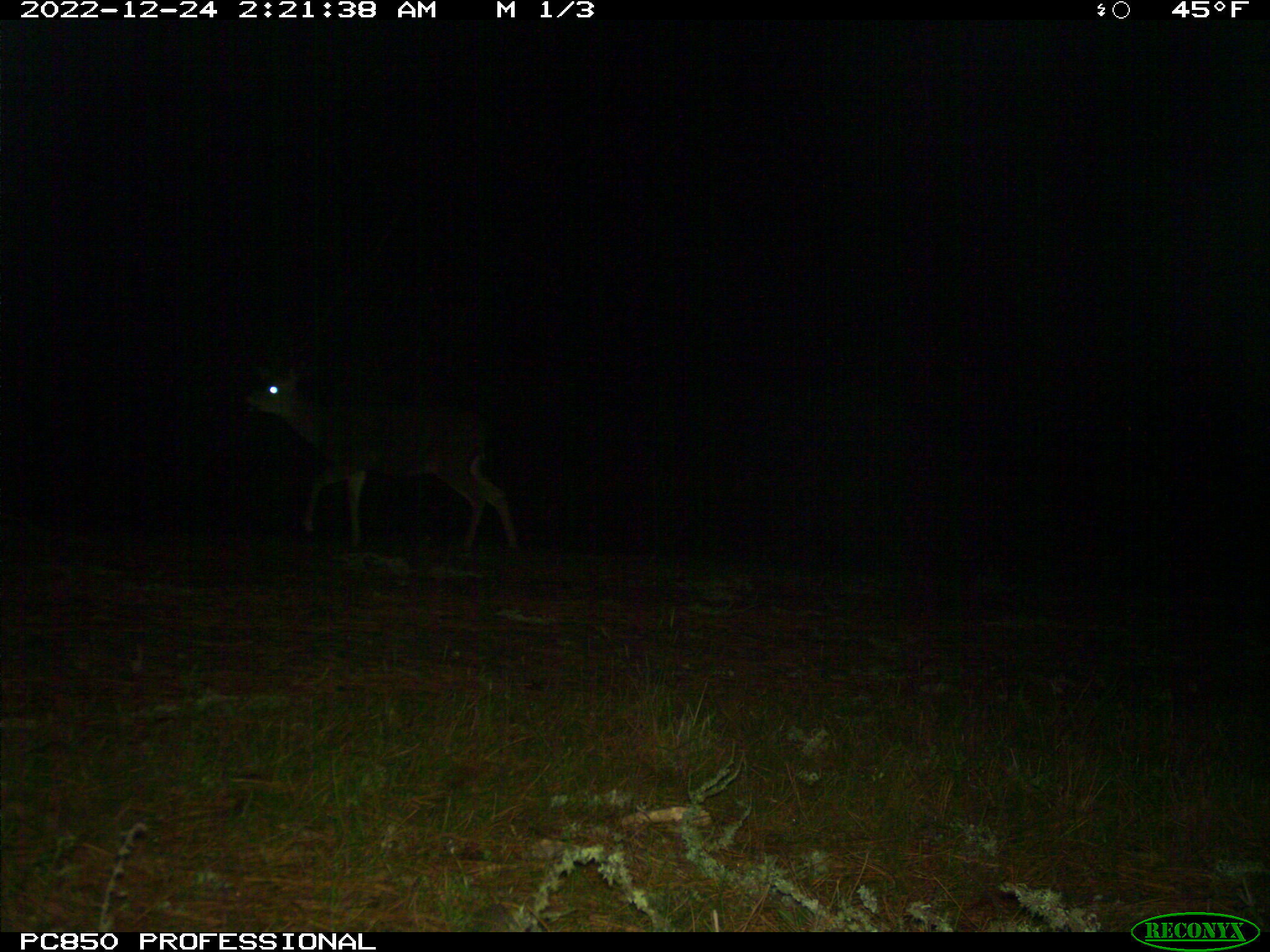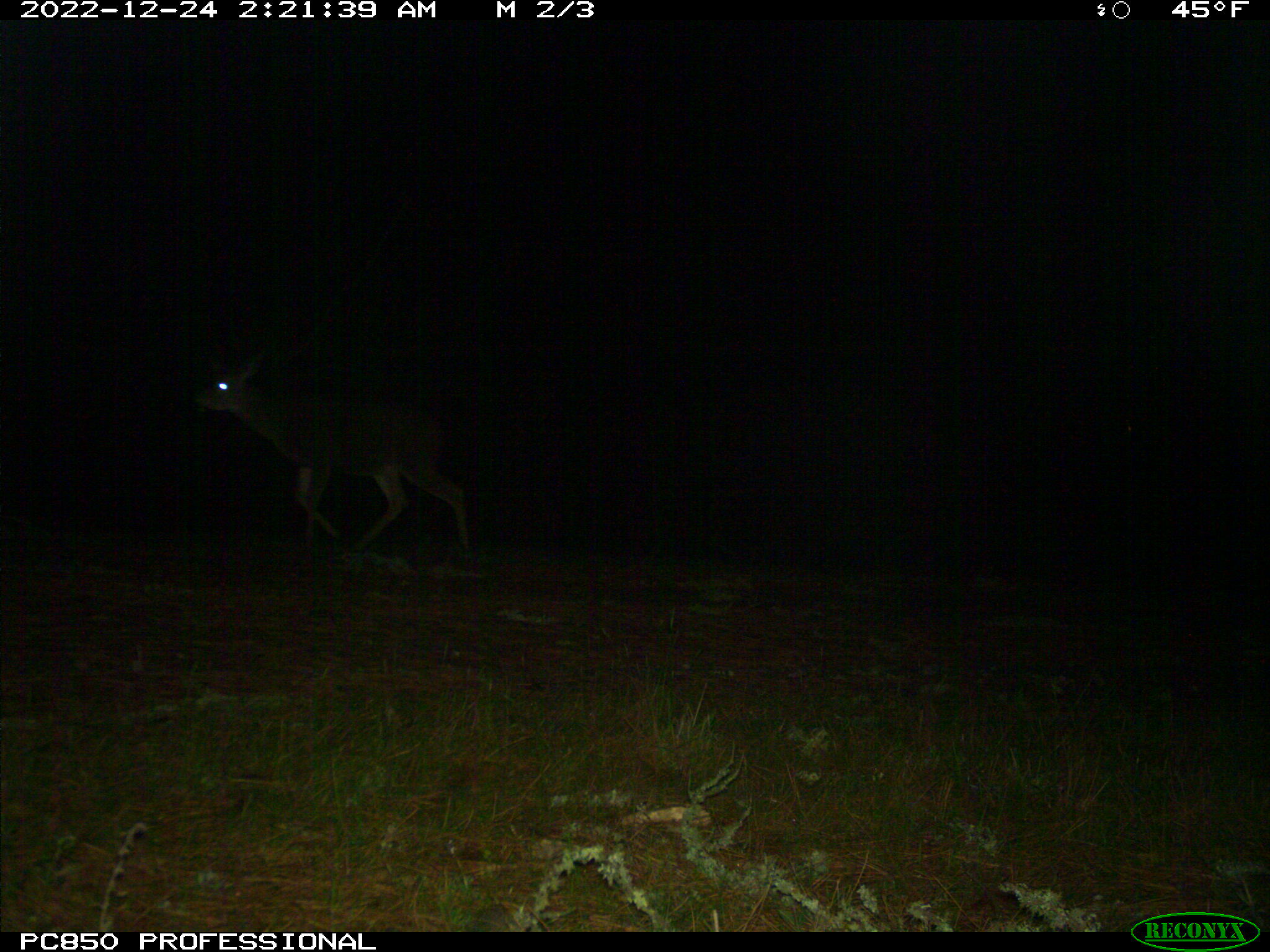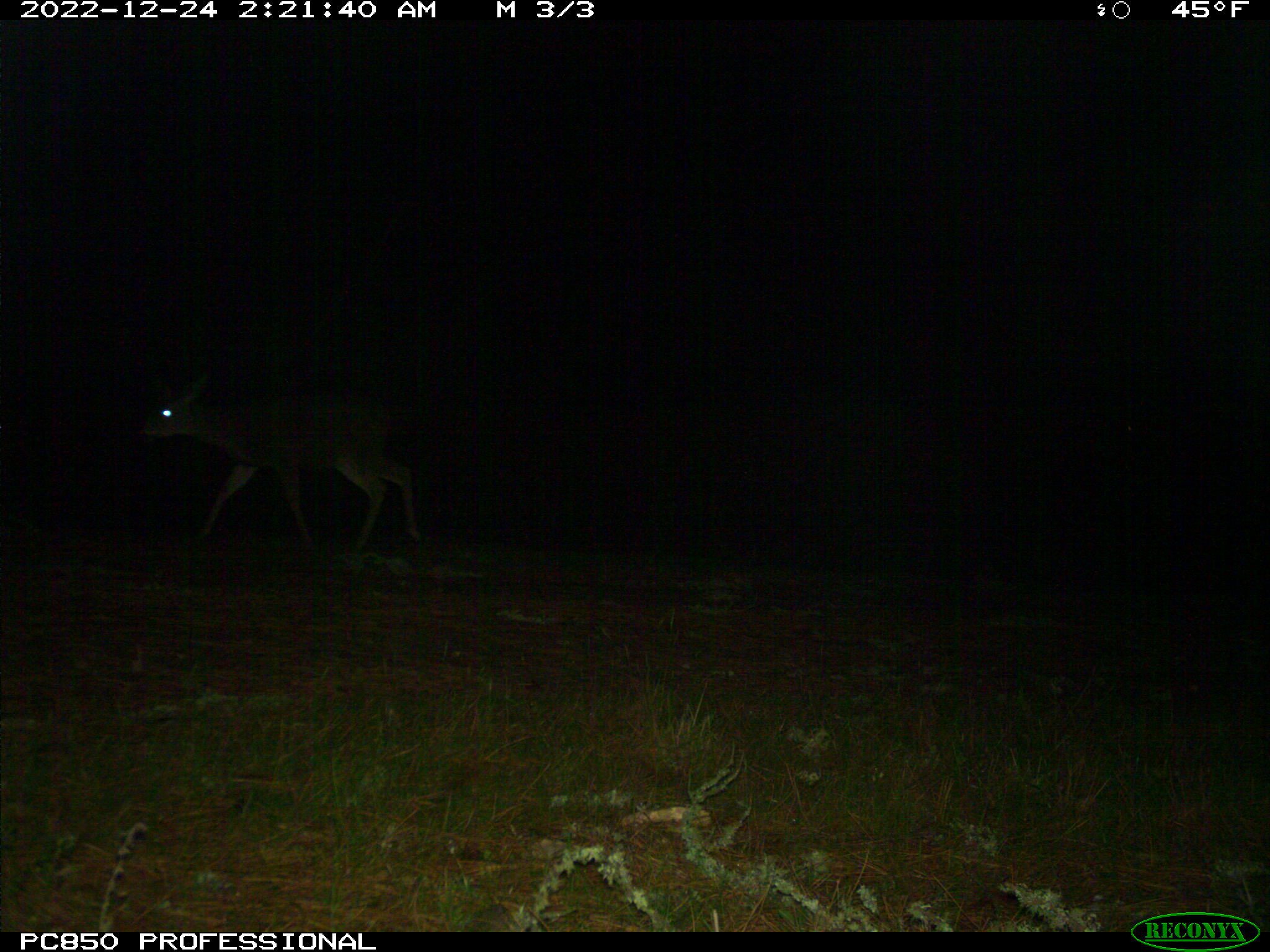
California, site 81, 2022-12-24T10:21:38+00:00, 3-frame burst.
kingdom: Animalia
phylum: Chordata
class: Mammalia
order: Artiodactyla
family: Cervidae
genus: Odocoileus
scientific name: Odocoileus hemionus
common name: mule deer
Mule deer (Odocoileus hemionus).